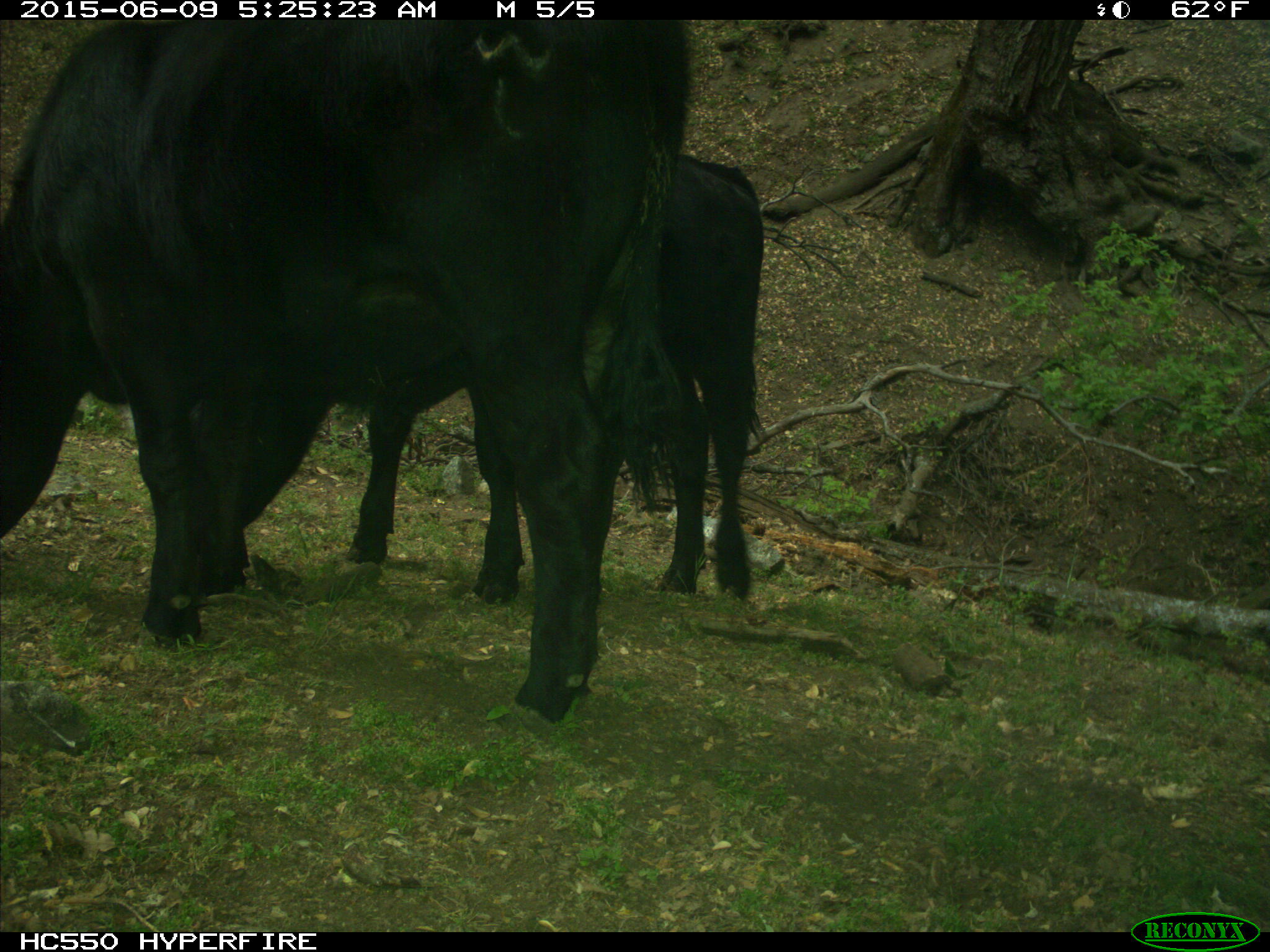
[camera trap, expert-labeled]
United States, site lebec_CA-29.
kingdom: Animalia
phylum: Chordata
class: Mammalia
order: Artiodactyla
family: Bovidae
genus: Bos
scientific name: Bos taurus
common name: domestic cow